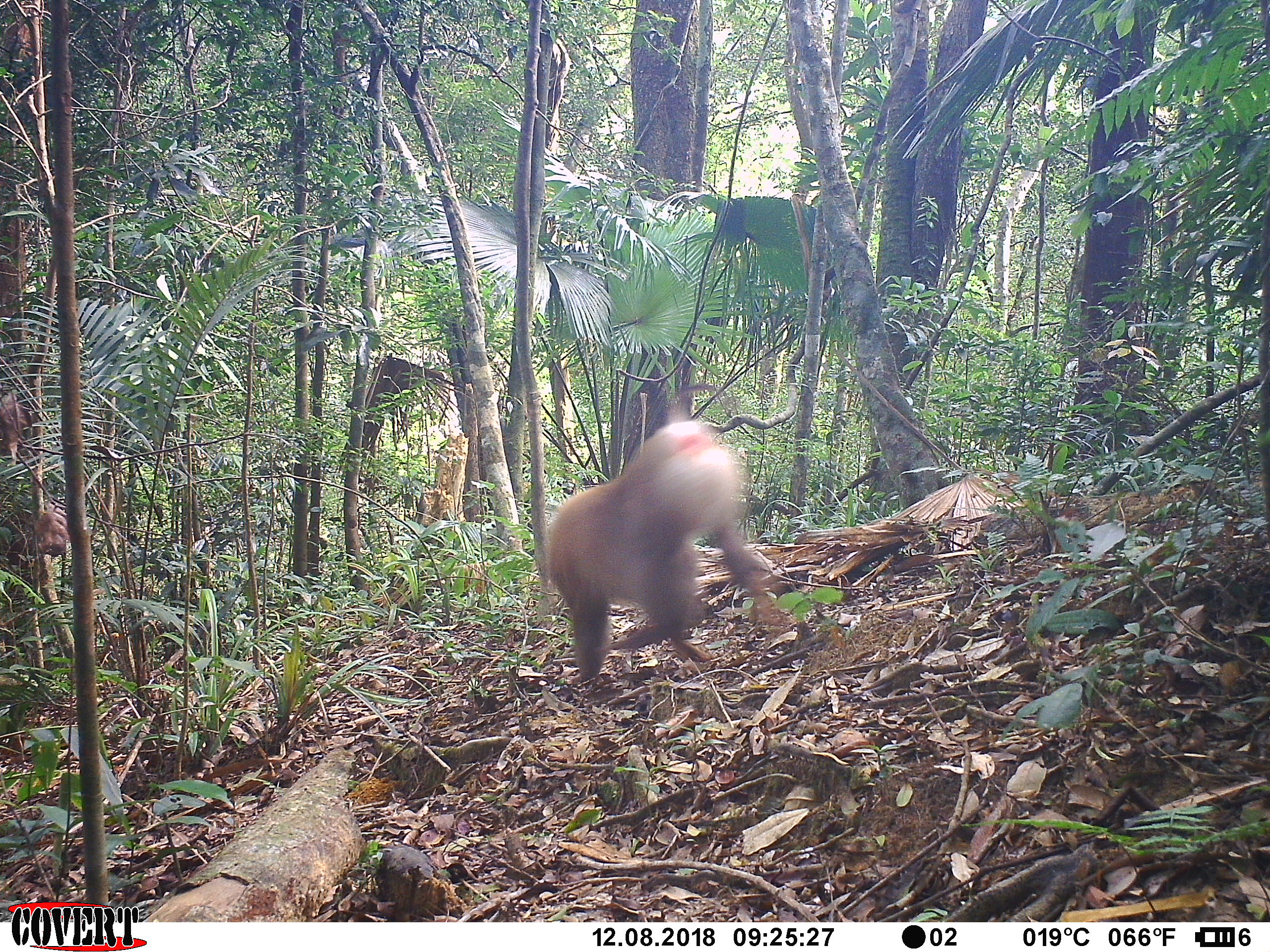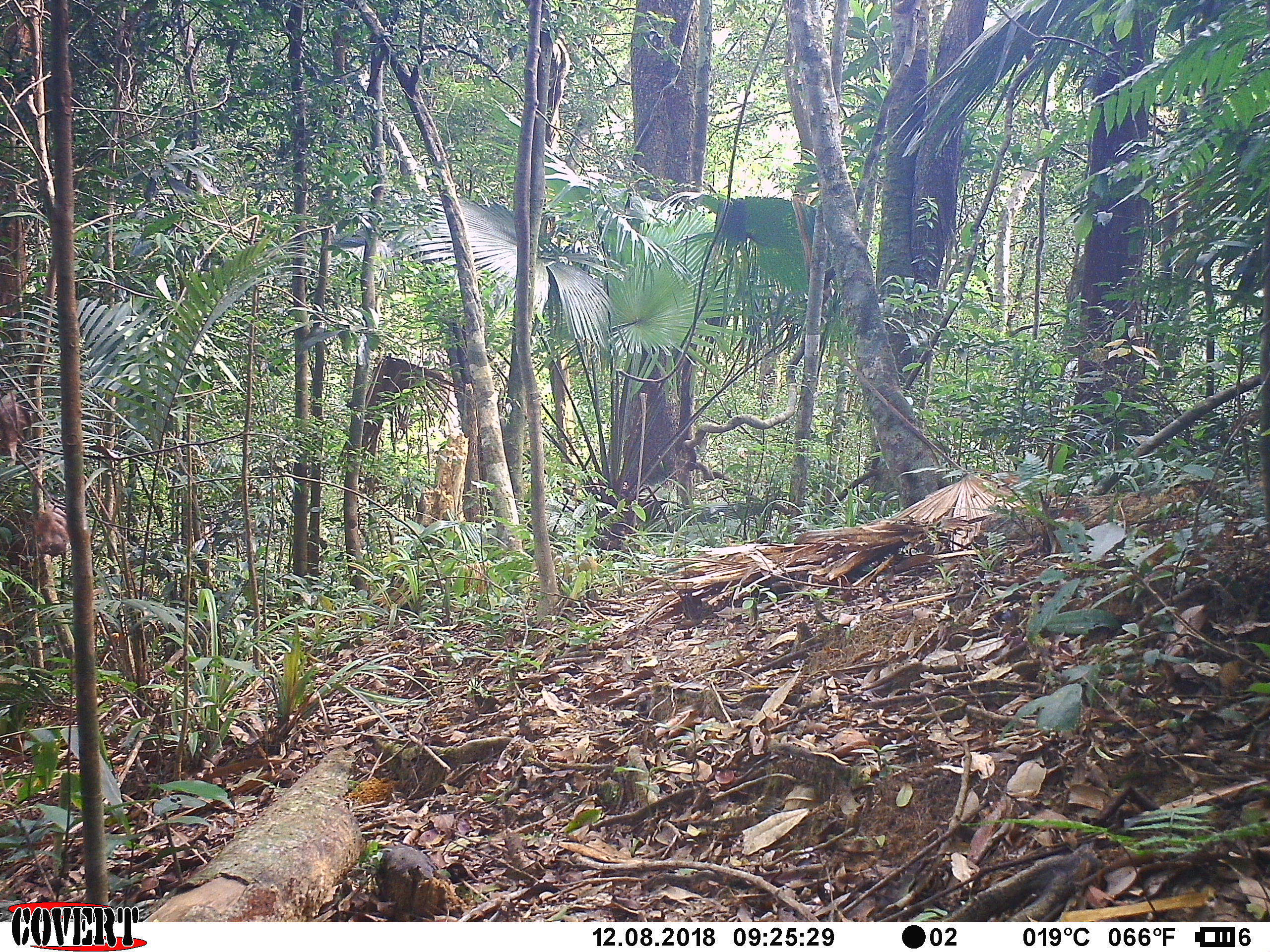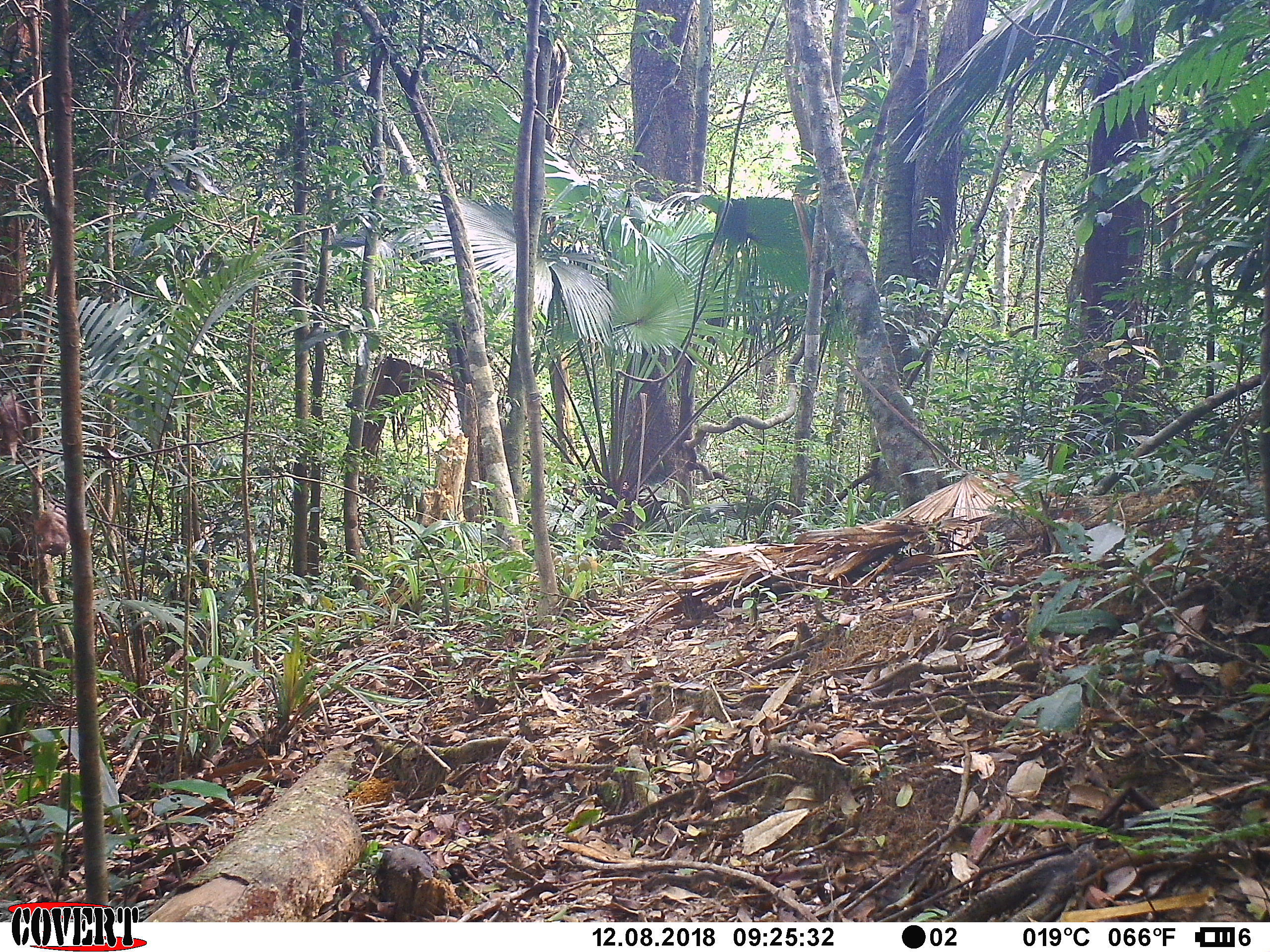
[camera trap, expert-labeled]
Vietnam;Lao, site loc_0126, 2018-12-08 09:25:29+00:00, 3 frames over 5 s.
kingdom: Animalia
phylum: Chordata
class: Mammalia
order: Primates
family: Cercopithecidae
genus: Macaca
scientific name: Macaca nemestrina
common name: pig-tailed macaque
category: pig tailed macaque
Pig tailed macaque (pig-tailed macaque) (Macaca nemestrina). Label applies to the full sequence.